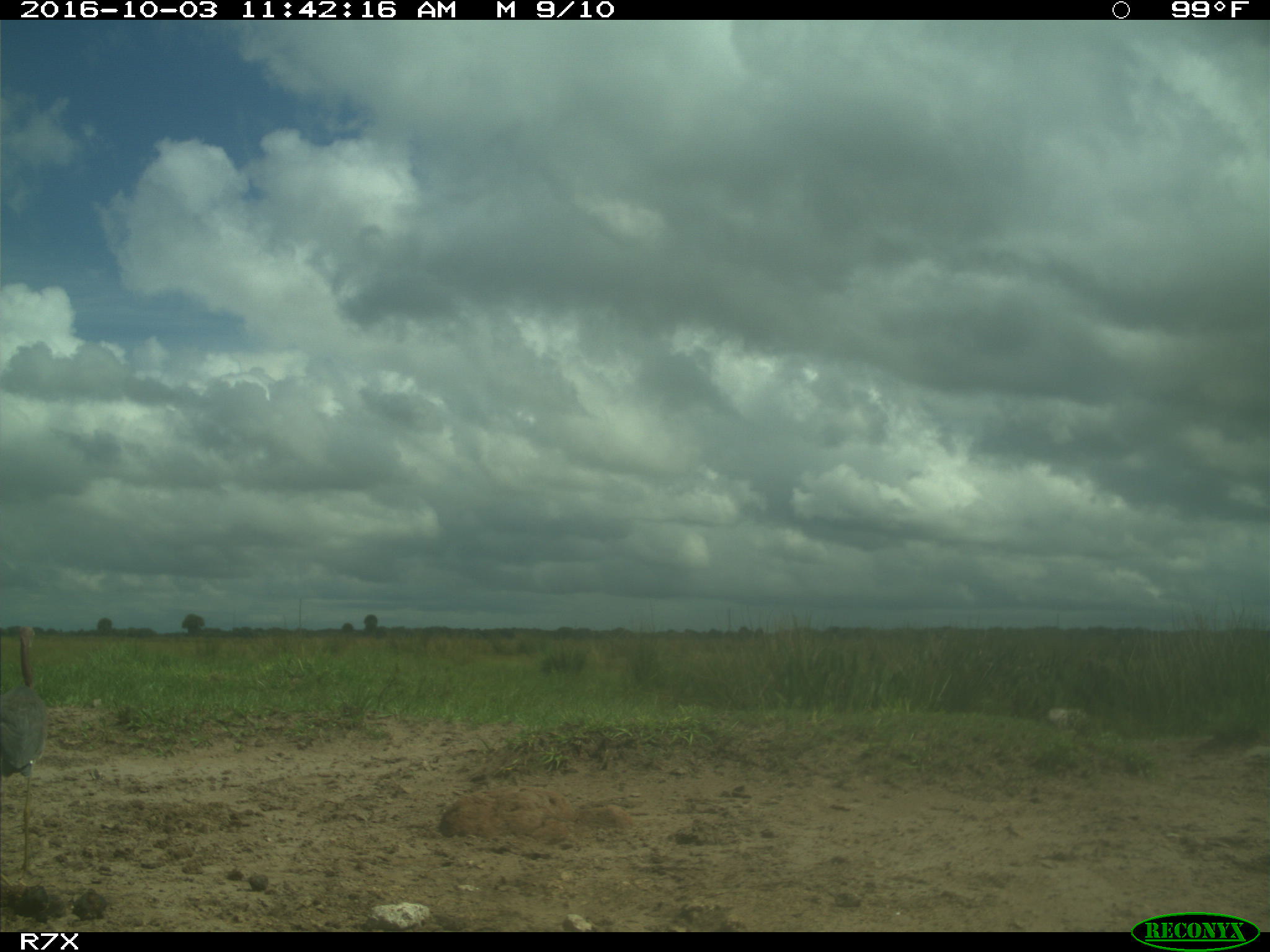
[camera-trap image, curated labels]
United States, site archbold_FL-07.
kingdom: Animalia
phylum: Chordata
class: Aves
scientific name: Aves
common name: birds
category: unidentified bird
Unidentified bird (birds) (Aves).